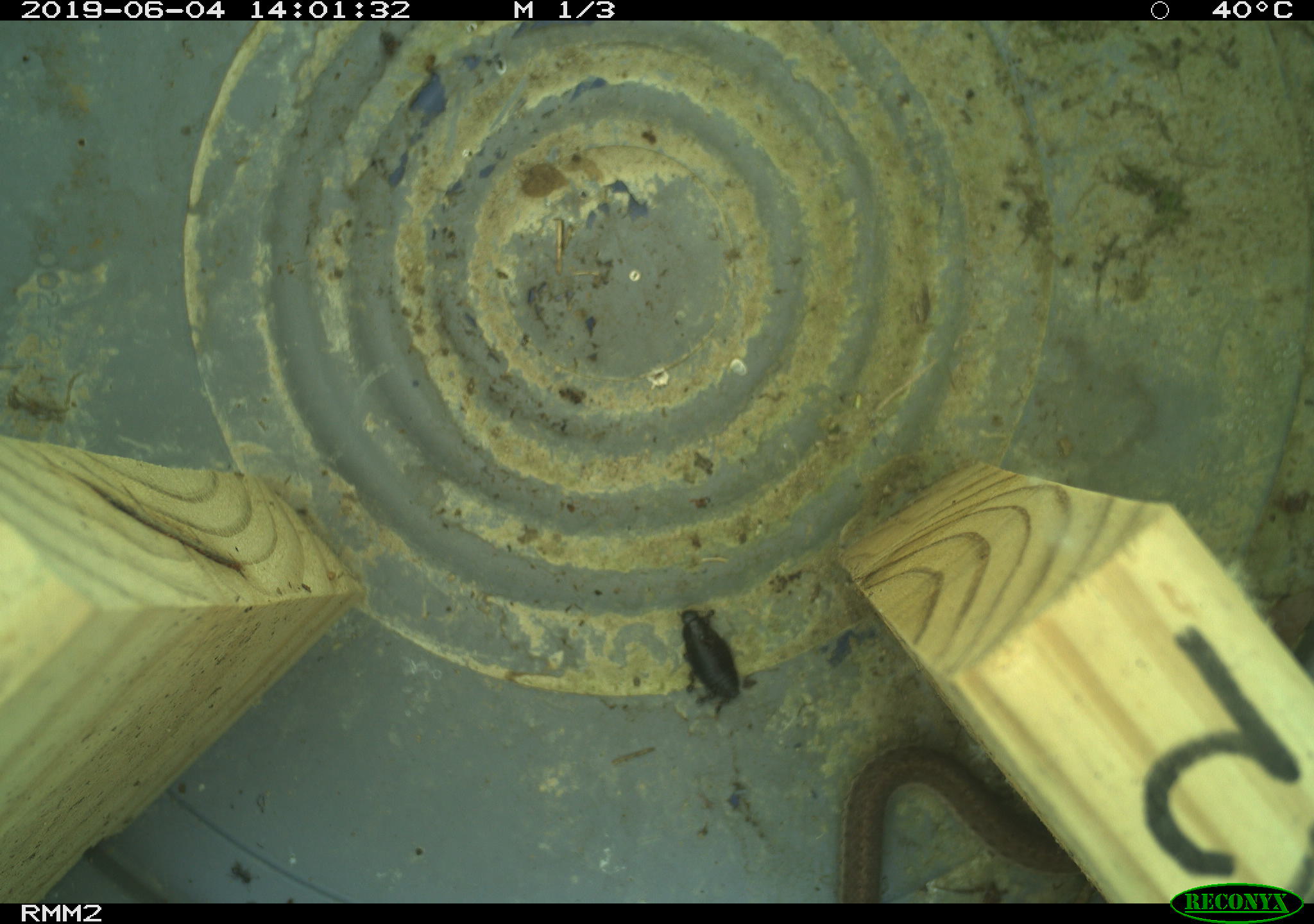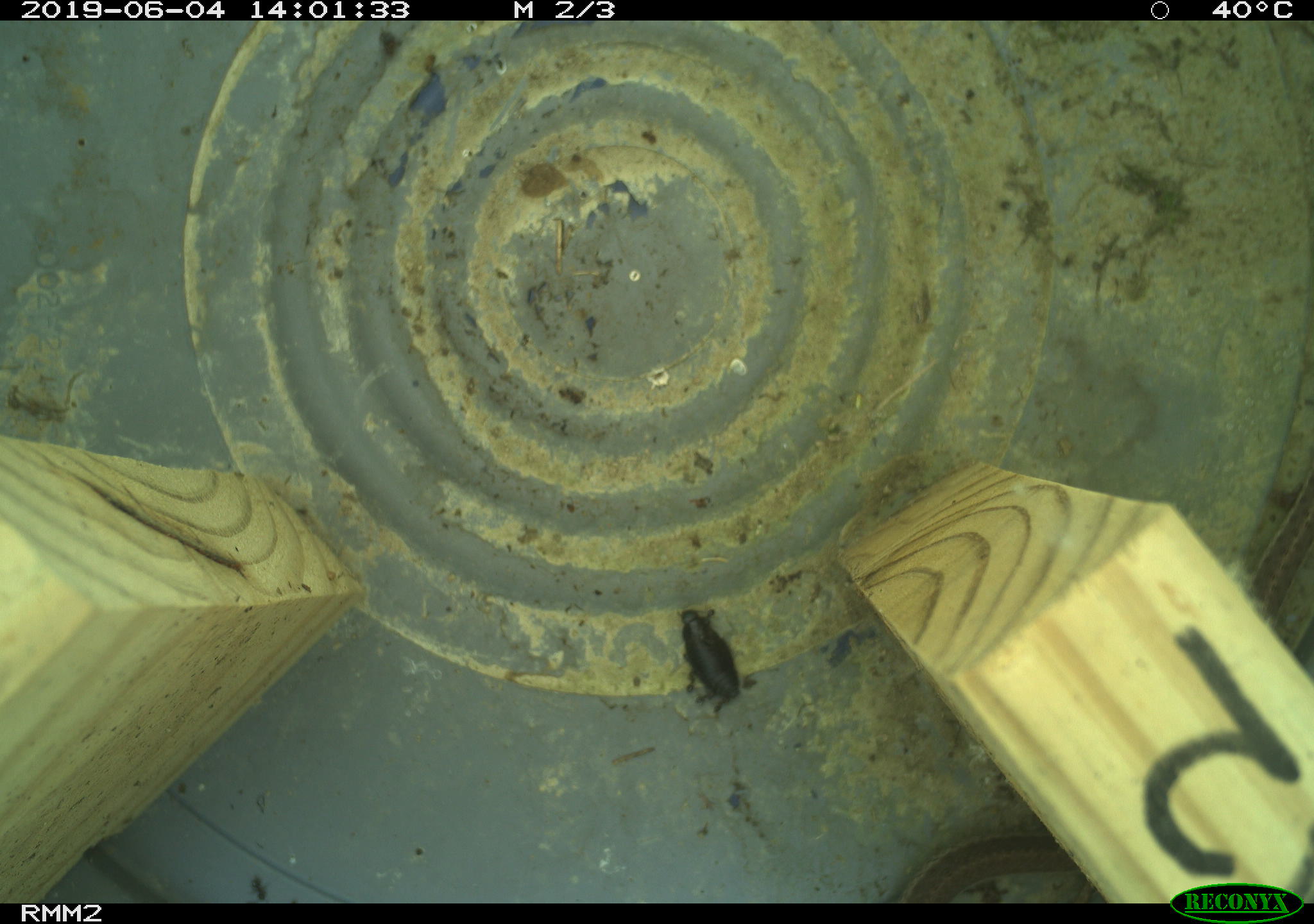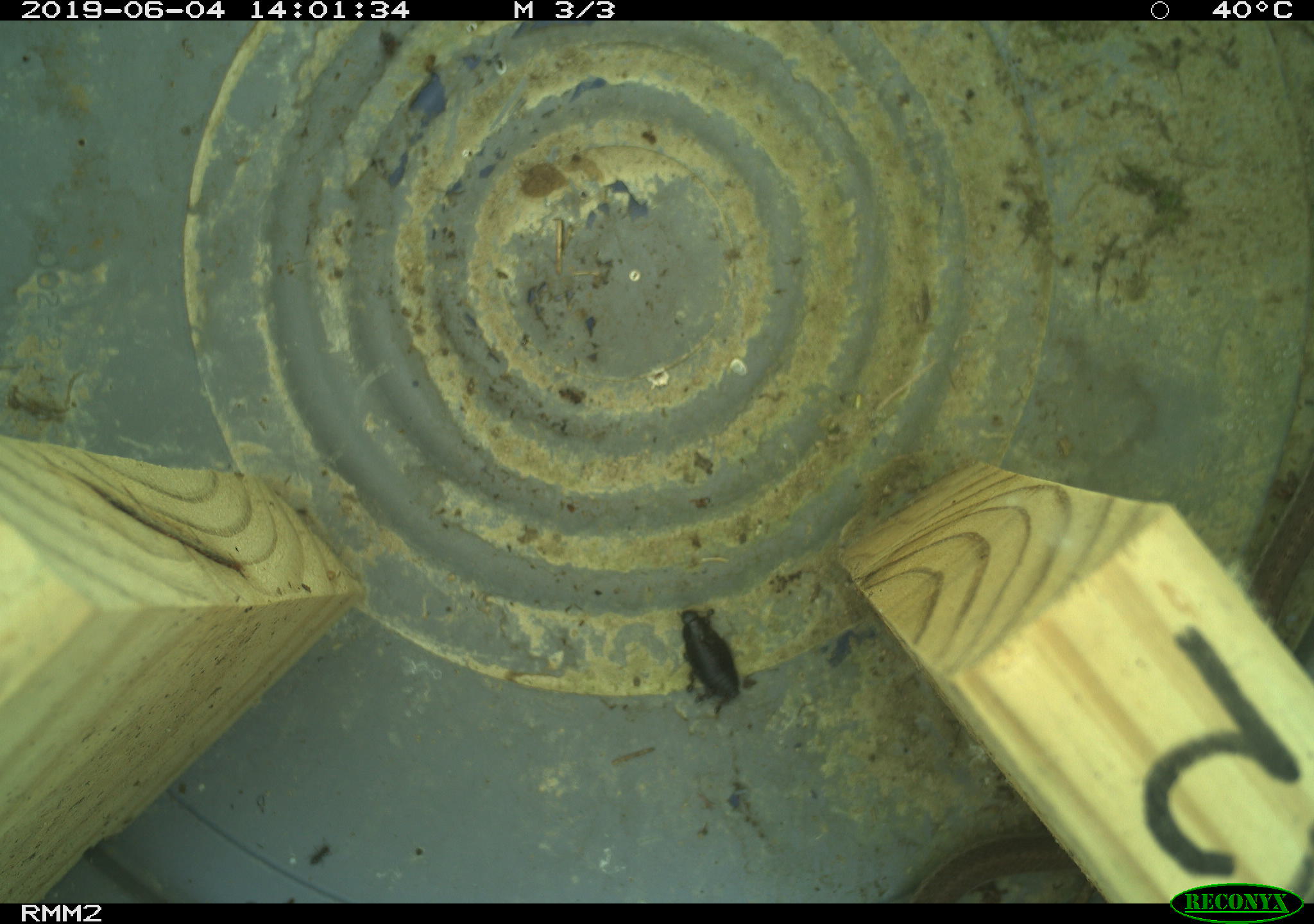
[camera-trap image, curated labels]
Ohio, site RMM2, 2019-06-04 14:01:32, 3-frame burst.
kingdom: Animalia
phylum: Chordata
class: Reptilia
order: Squamata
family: Colubridae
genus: Thamnophis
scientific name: Thamnophis sirtalis sirtalis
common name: eastern gartersnake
Eastern gartersnake (Thamnophis sirtalis sirtalis).